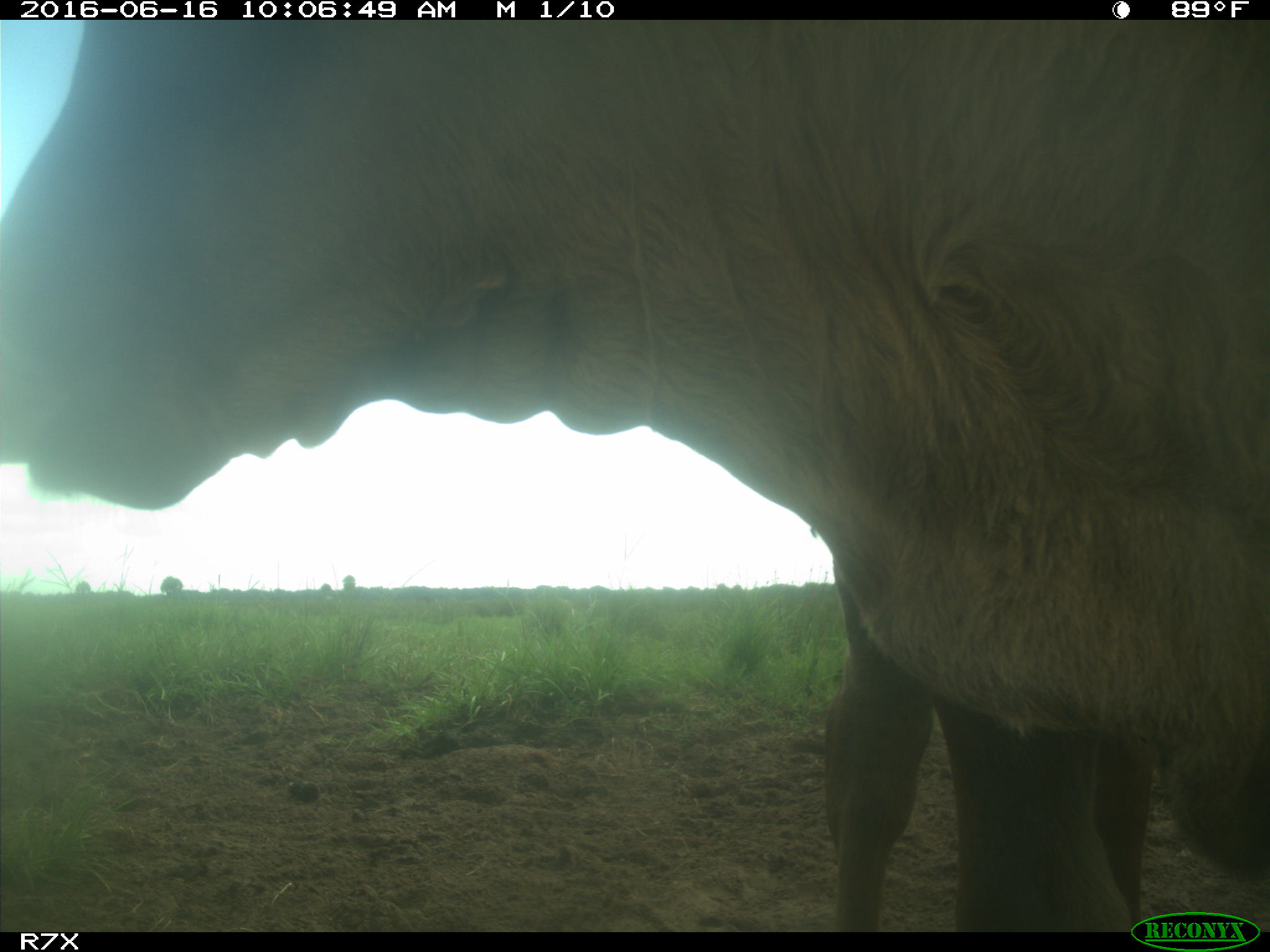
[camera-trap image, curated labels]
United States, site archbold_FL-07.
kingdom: Animalia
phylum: Chordata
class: Mammalia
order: Artiodactyla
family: Bovidae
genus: Bos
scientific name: Bos taurus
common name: domestic cow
Bos taurus (domestic cow).